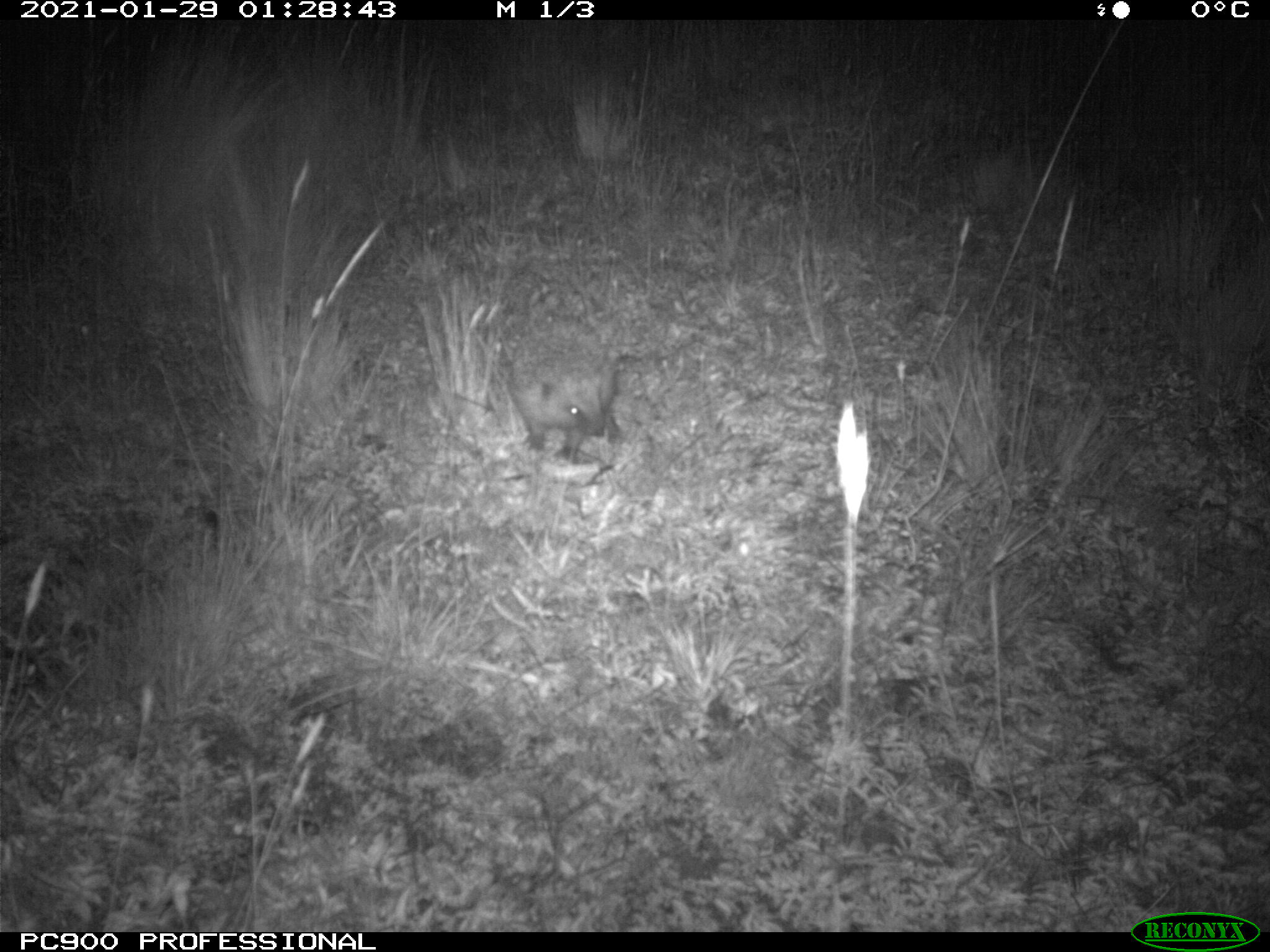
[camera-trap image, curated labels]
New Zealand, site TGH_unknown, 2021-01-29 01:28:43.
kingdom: Animalia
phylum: Chordata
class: Mammalia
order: Eulipotyphla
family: Erinaceidae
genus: Erinaceus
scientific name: Erinaceus europaeus europaeus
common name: european hedgehog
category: hedgehog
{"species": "hedgehog (european hedgehog) (Erinaceus europaeus europaeus)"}